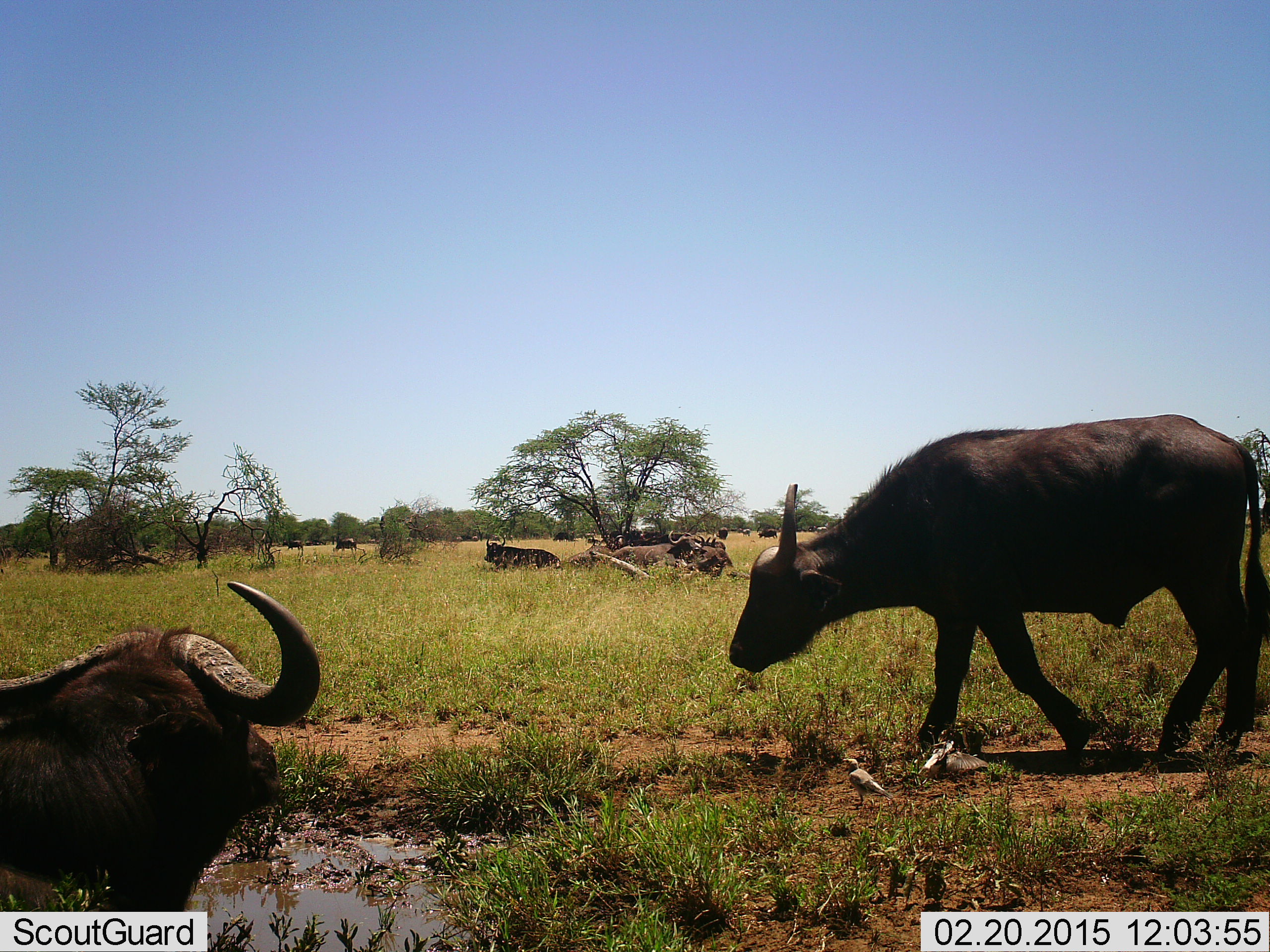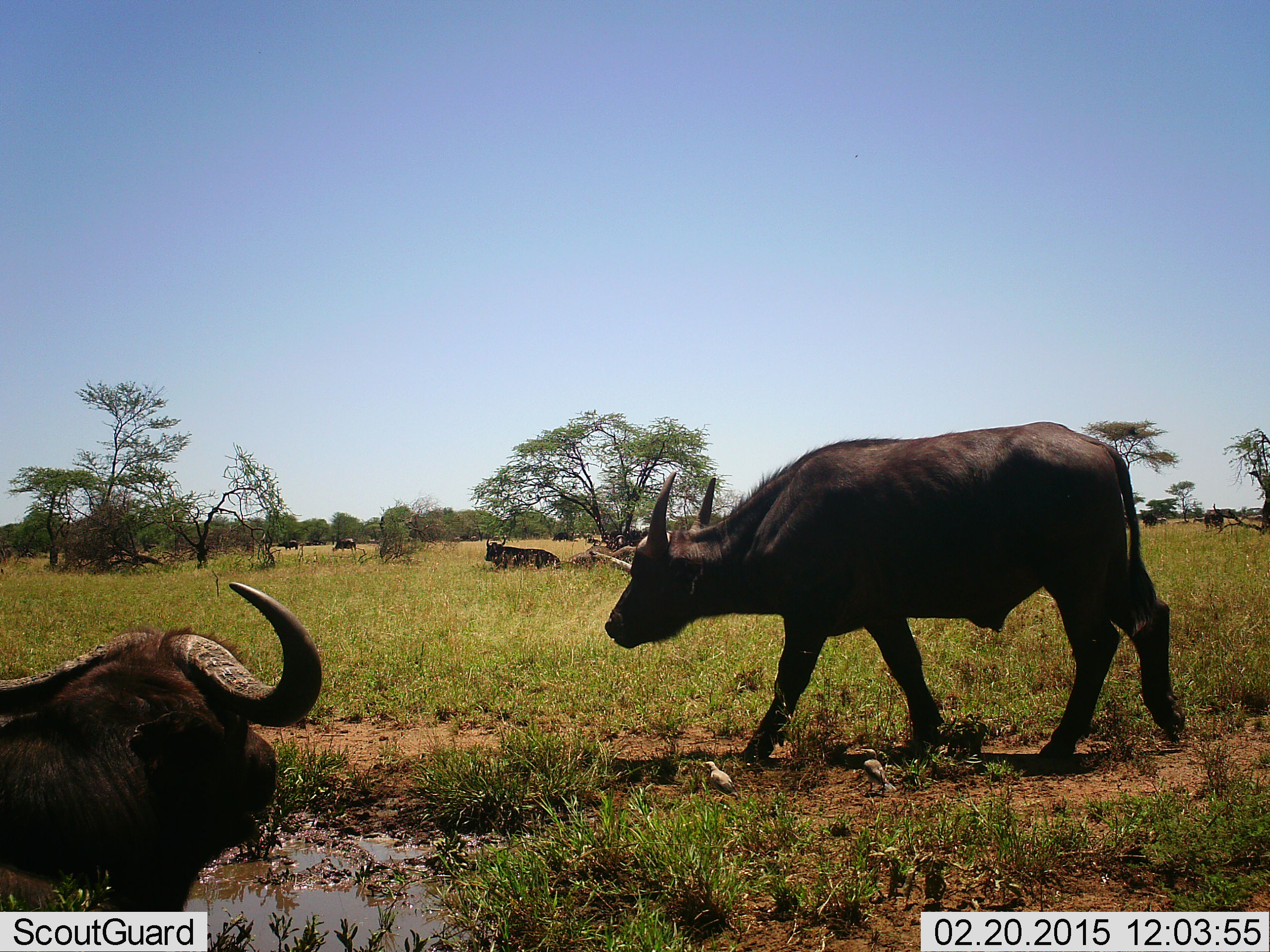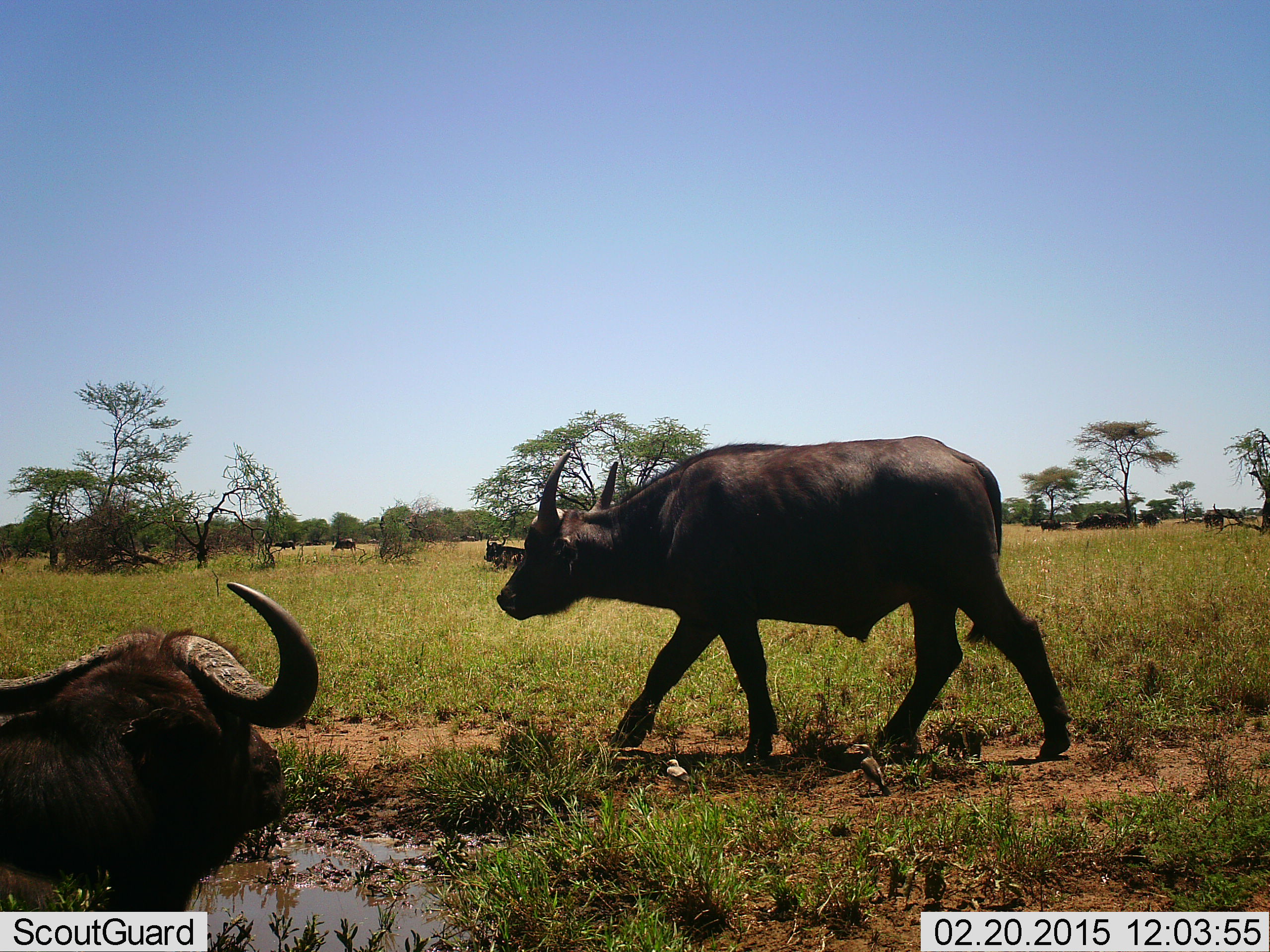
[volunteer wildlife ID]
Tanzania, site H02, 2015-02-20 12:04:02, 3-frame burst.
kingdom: Animalia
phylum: Chordata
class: Mammalia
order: Artiodactyla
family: Bovidae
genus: Syncerus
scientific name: Syncerus caffer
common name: cape buffalo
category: buffalo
Buffalo (cape buffalo) (Syncerus caffer), count 8. Behavior (volunteer vote fractions): standing 40%, resting 90%, moving 90%, interacting 0%. Young present (vote fraction): 0%. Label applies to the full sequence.